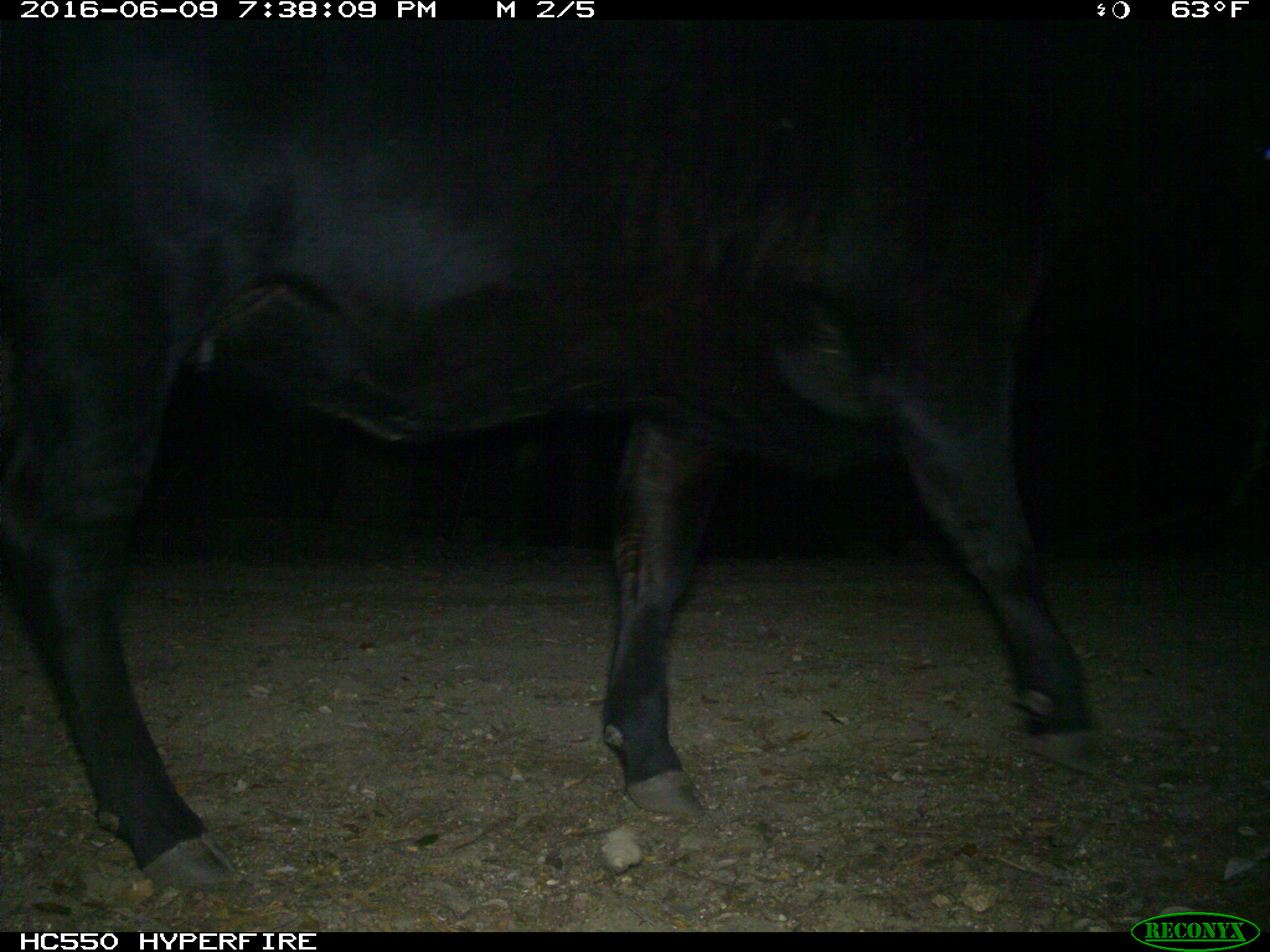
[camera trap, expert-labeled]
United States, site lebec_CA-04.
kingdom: Animalia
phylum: Chordata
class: Mammalia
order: Artiodactyla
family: Bovidae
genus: Bos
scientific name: Bos taurus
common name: domestic cow